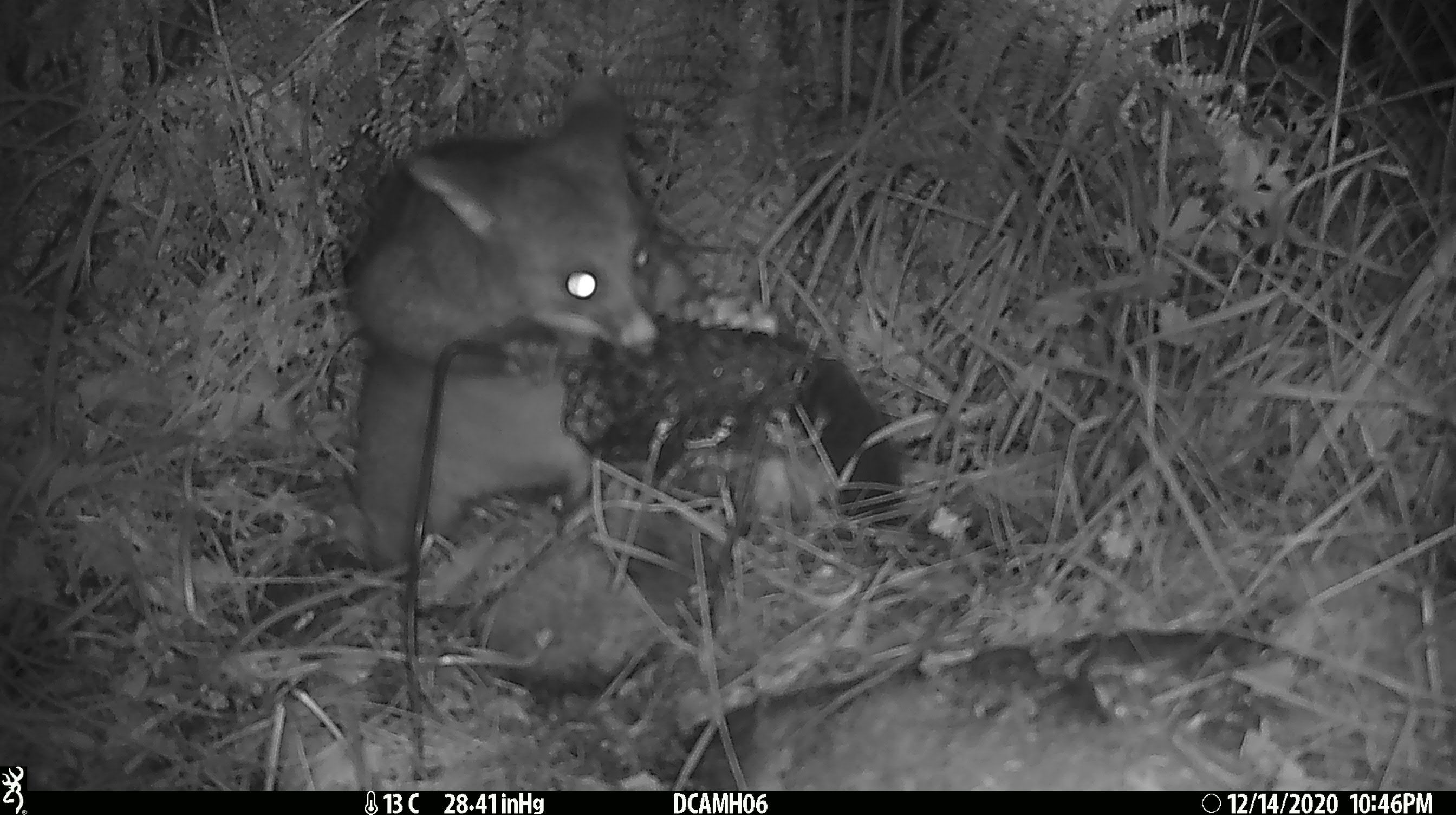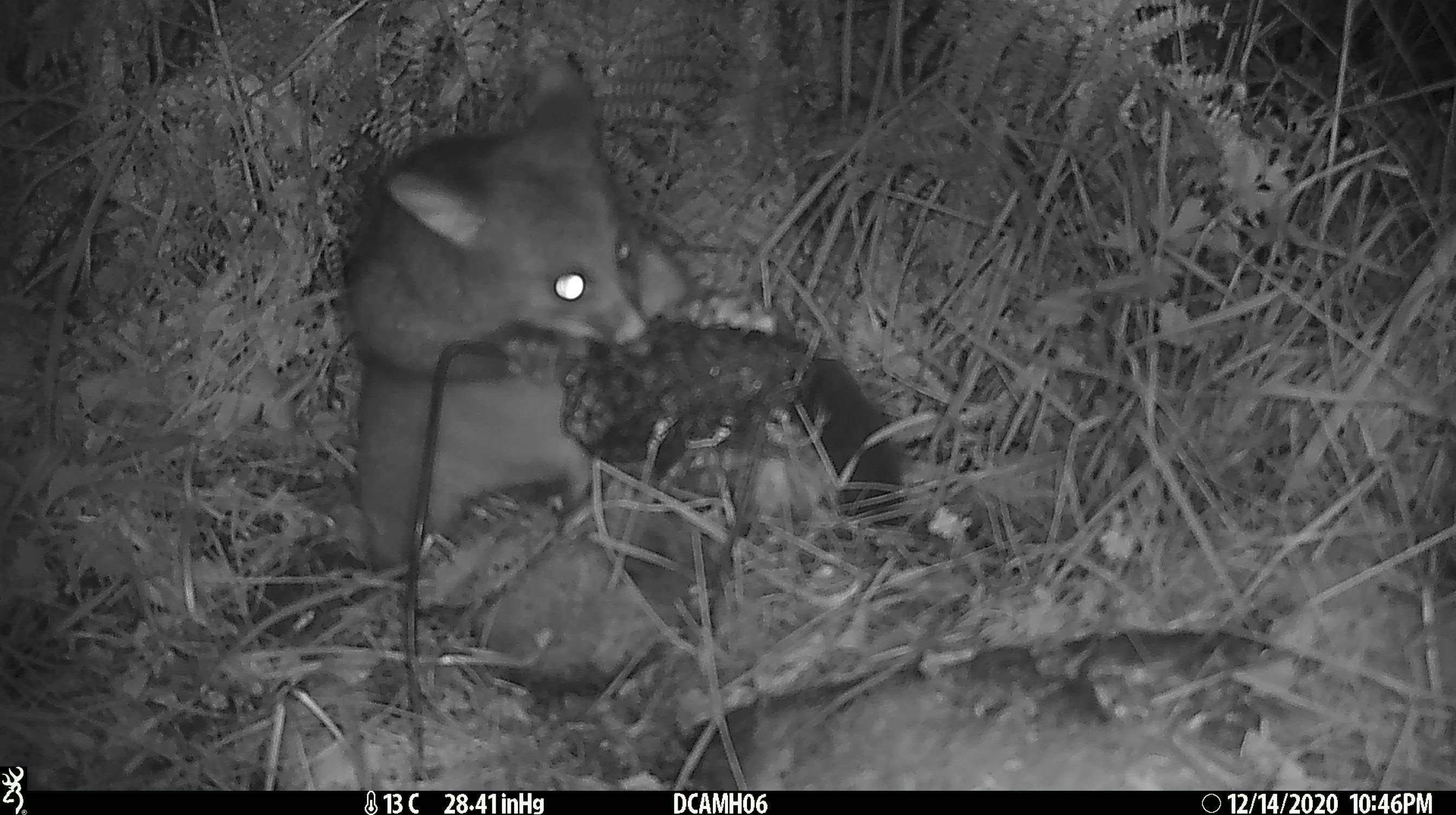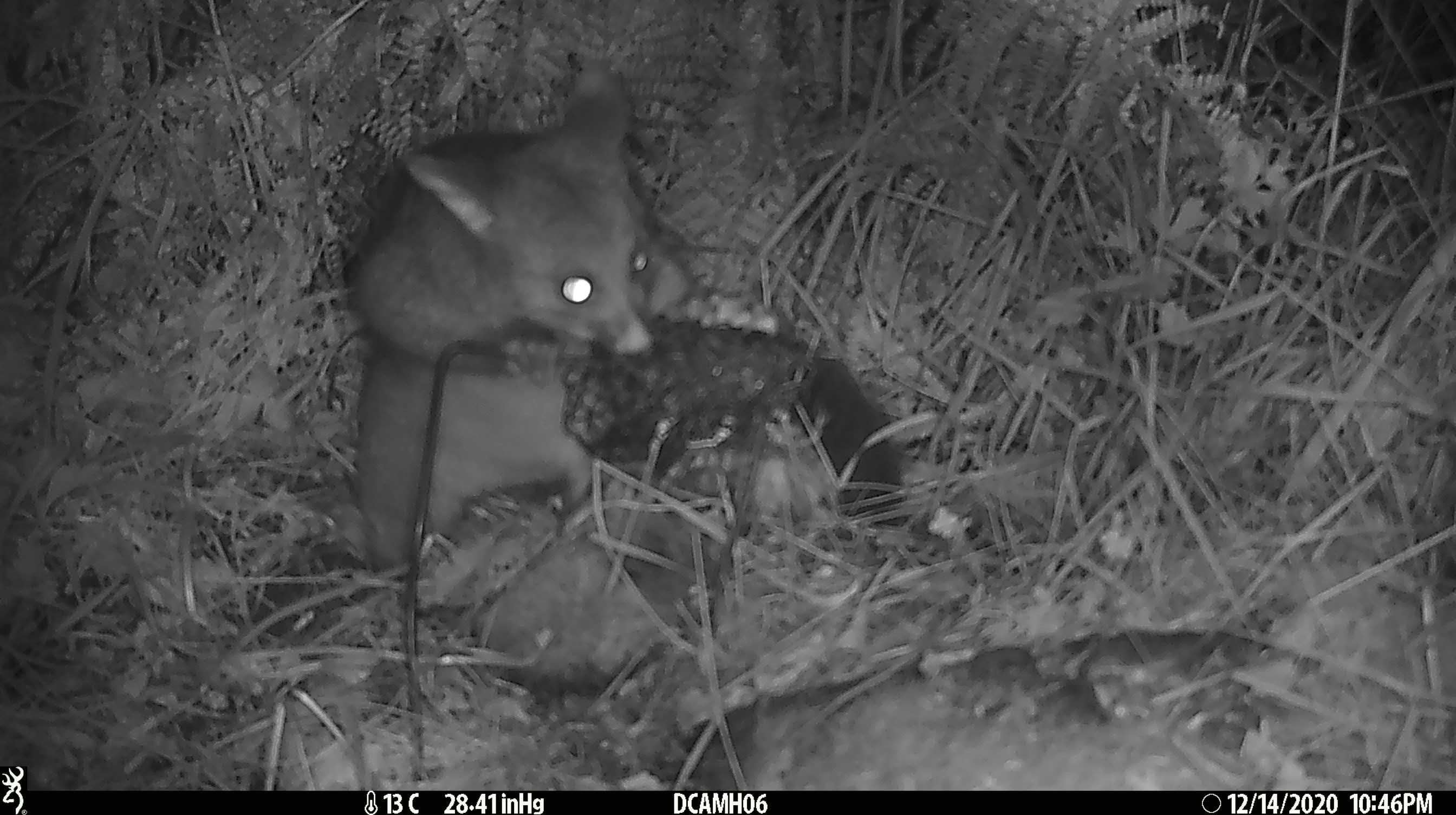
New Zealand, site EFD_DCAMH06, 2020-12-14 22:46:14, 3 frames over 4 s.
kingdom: Animalia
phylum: Chordata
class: Mammalia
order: Diprotodontia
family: Phalangeridae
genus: Trichosurus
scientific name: Trichosurus vulpecula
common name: common brushtail possum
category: possum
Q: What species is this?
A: Possum (common brushtail possum) (Trichosurus vulpecula).